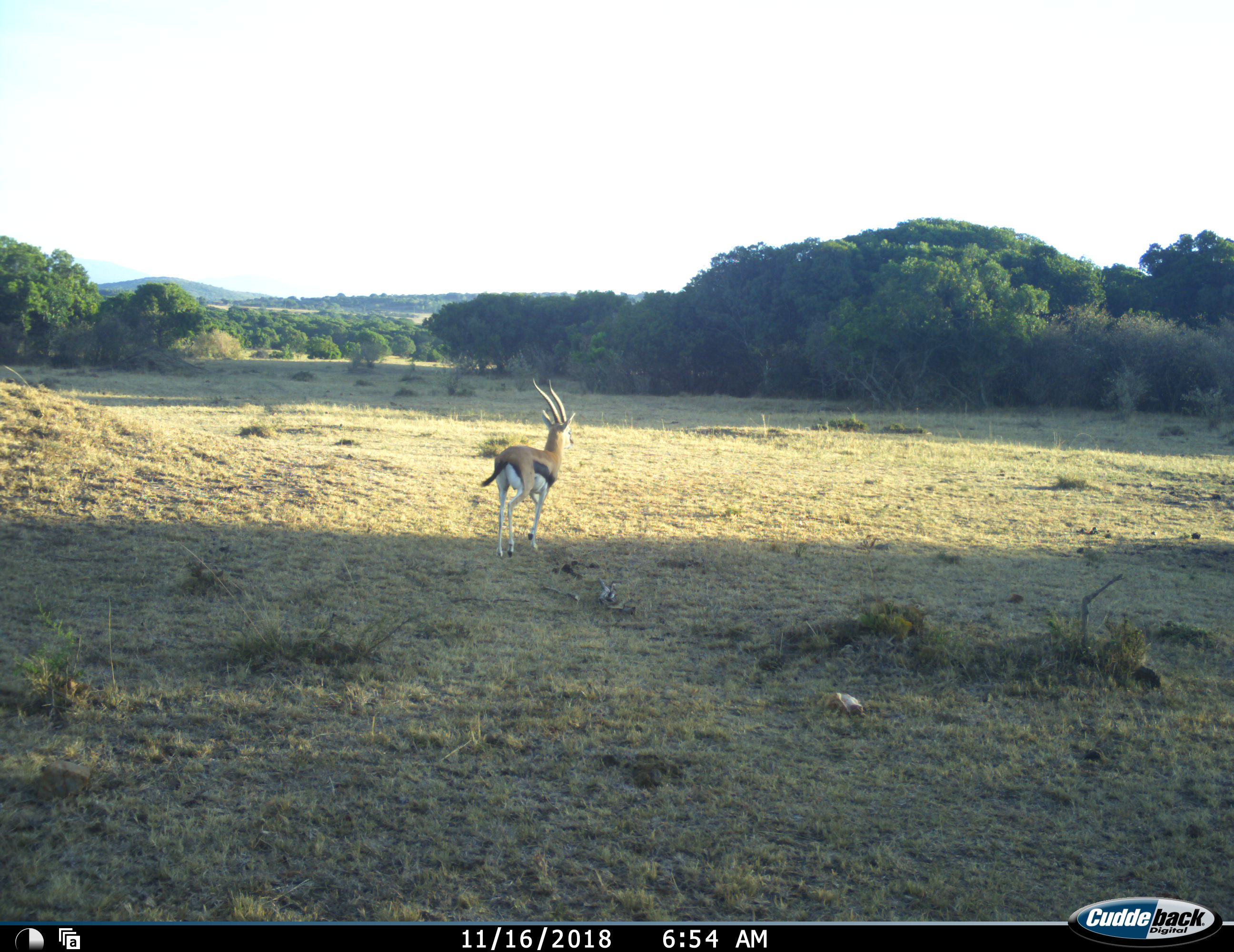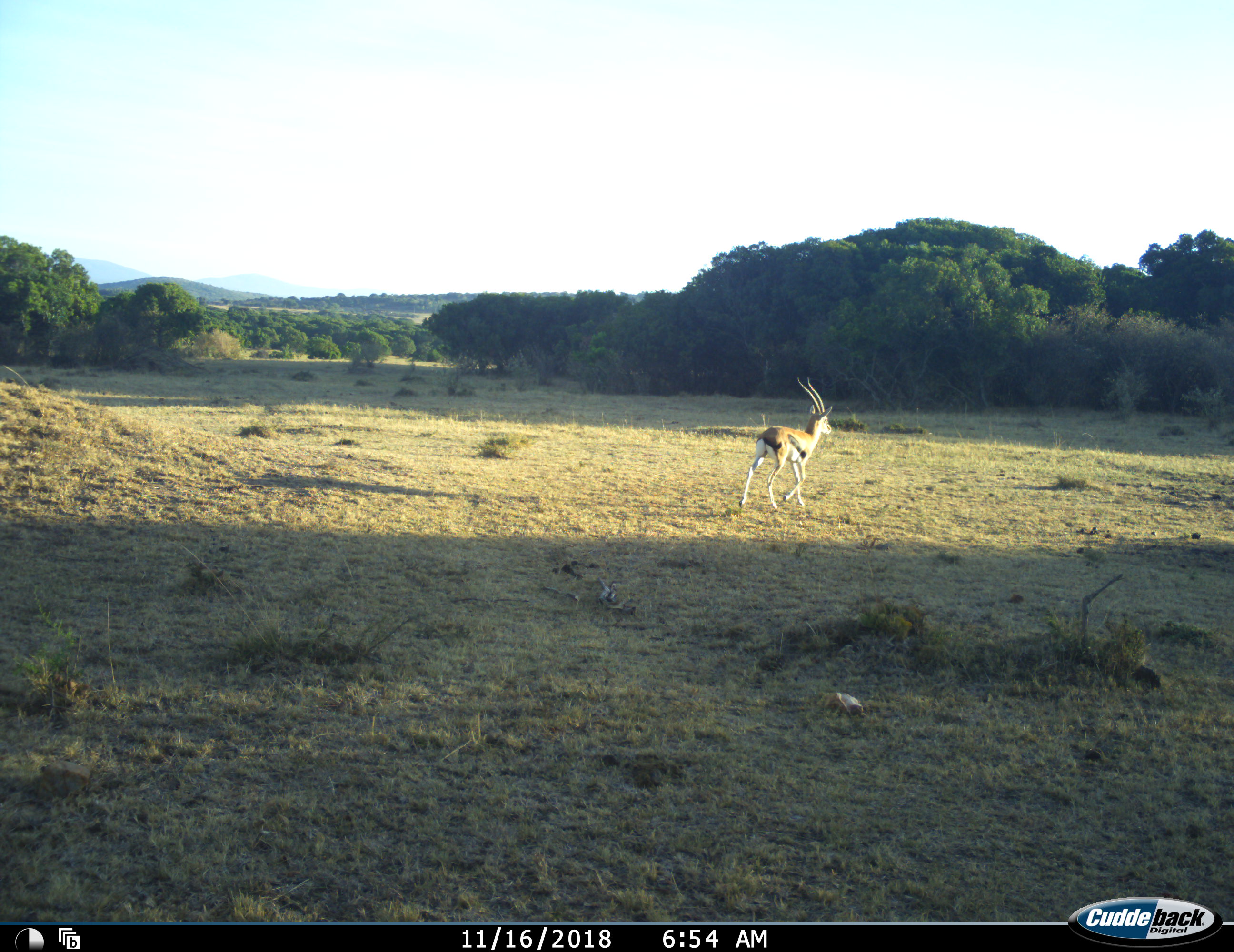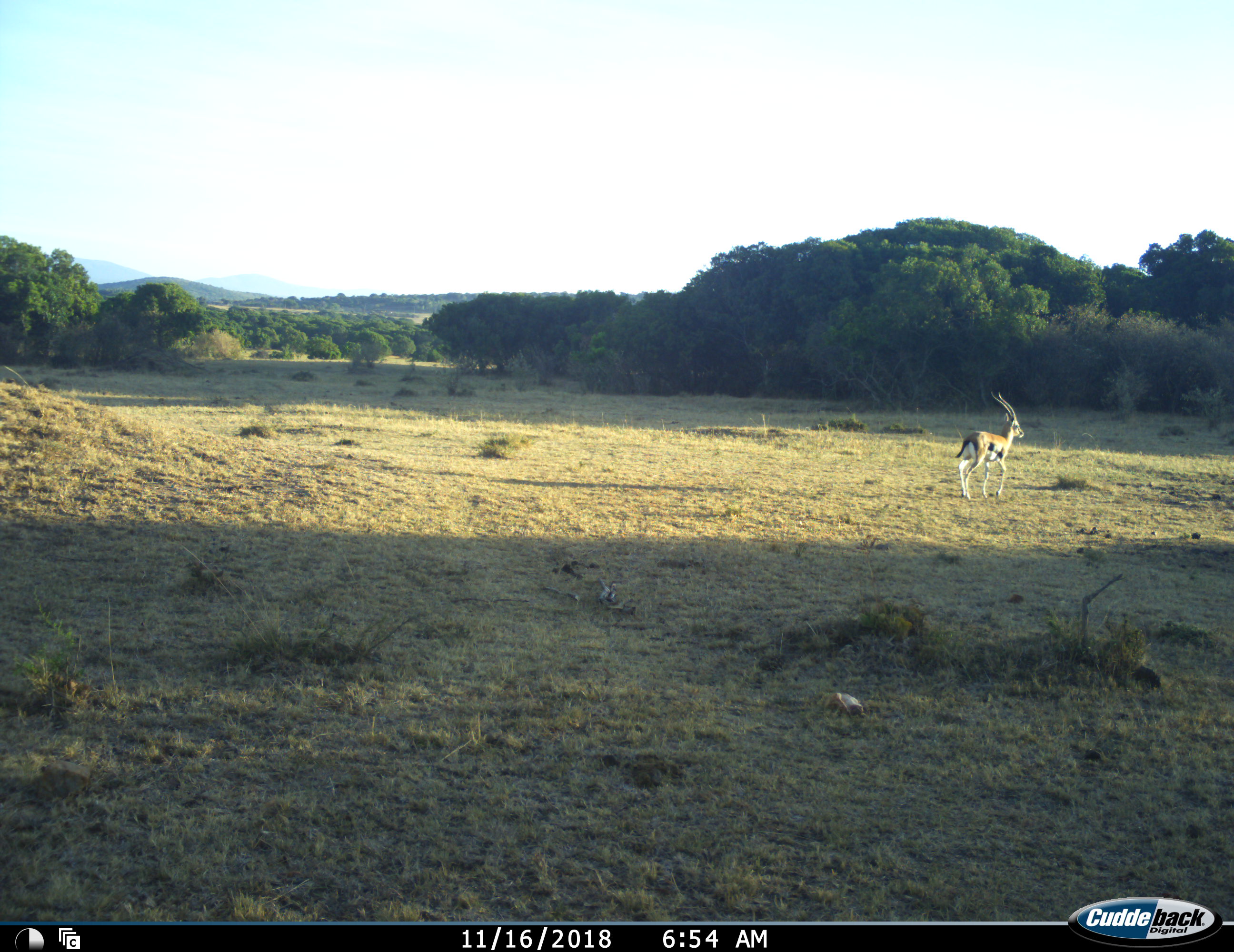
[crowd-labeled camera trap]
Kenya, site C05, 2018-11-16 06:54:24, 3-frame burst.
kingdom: Animalia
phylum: Chordata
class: Mammalia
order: Artiodactyla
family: Bovidae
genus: Eudorcas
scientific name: Eudorcas thomsonii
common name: thomson's gazelle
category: gazellethomsons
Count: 1.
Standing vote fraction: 0%.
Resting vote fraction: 0%.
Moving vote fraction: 100%.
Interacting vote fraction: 0%.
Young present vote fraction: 0%.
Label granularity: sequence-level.